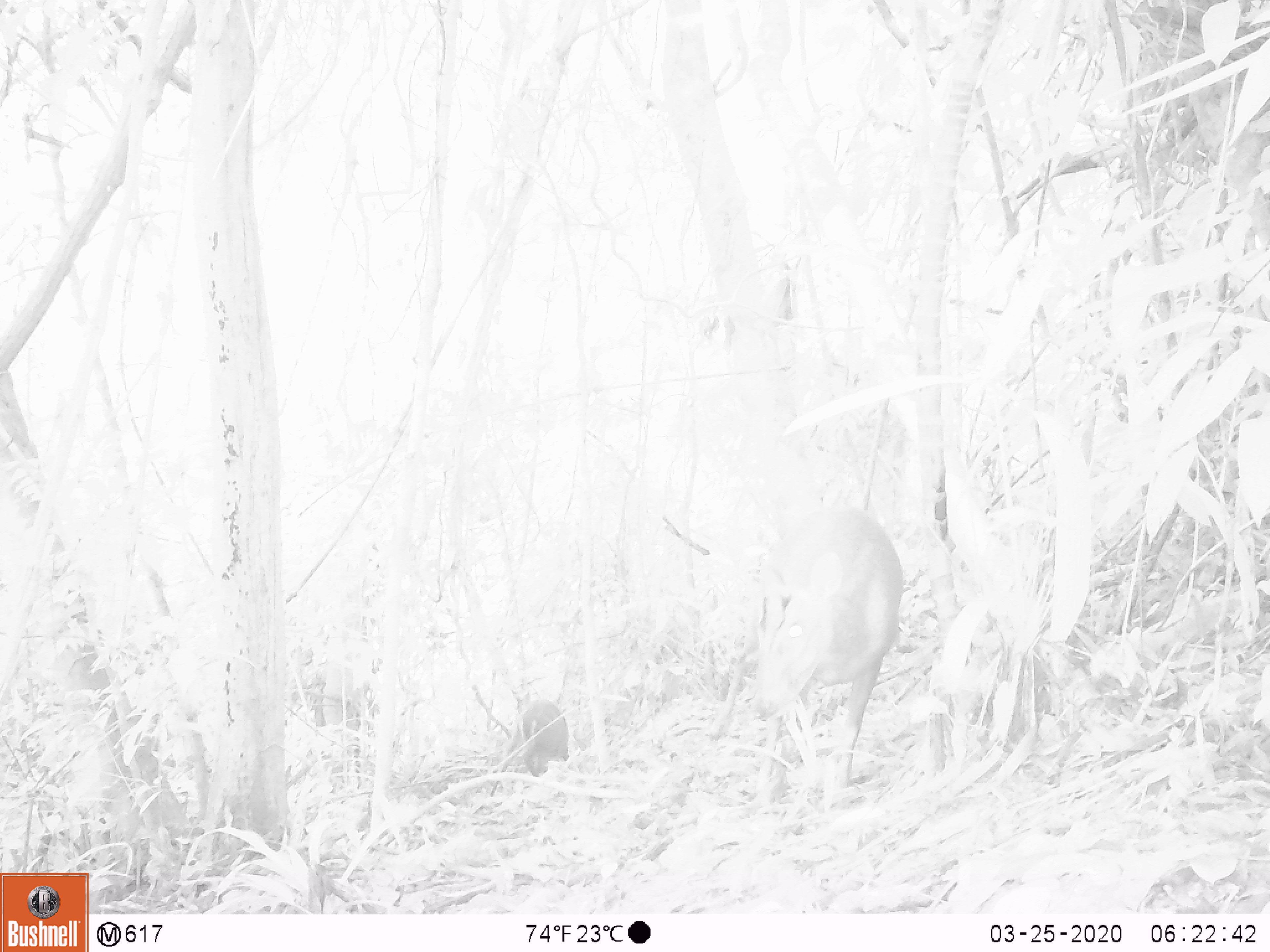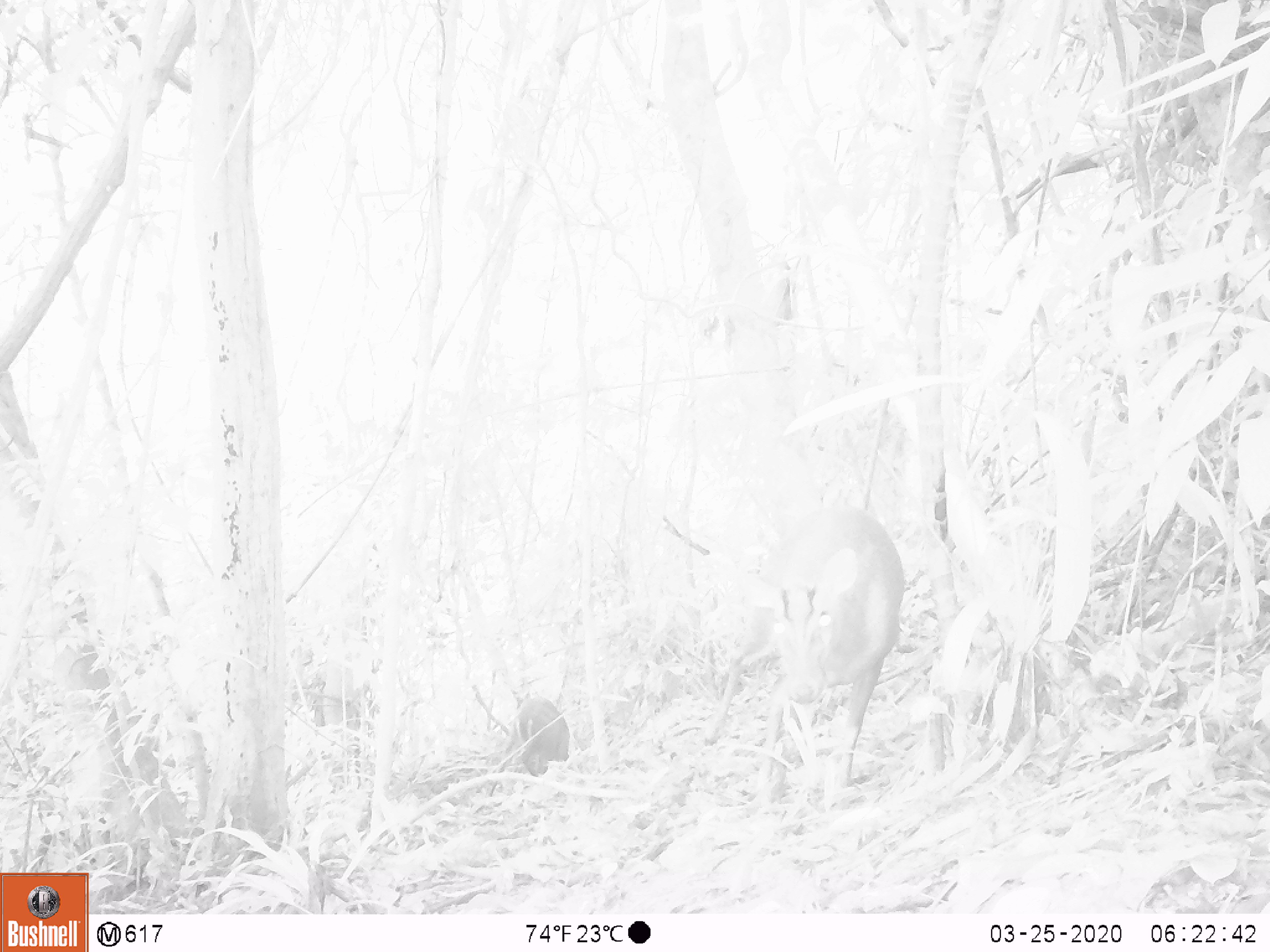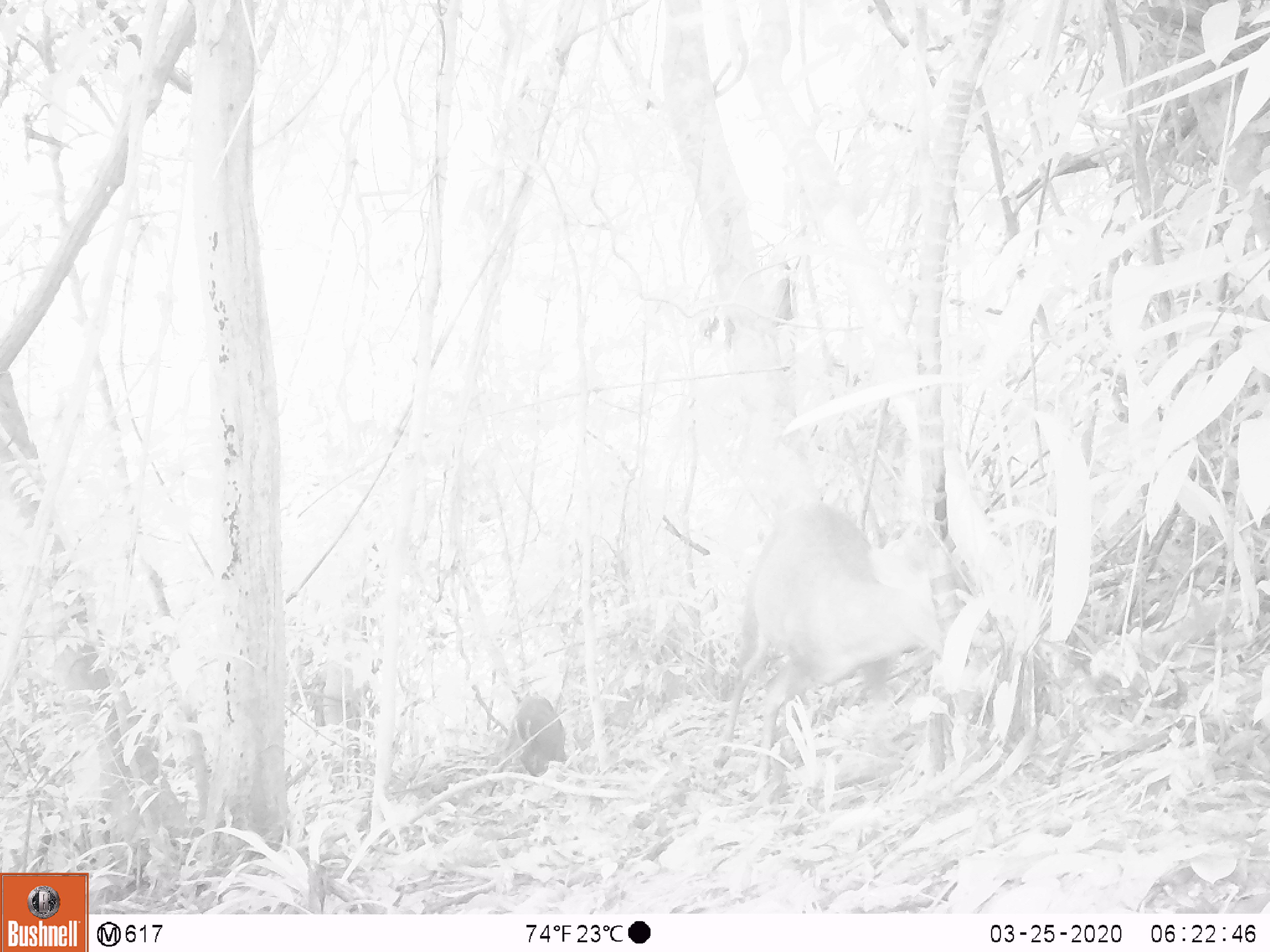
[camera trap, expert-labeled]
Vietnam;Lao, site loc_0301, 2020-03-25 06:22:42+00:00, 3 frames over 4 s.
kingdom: Animalia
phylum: Chordata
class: Mammalia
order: Artiodactyla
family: Cervidae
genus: Muntiacus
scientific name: Muntiacus rooseveltorum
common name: roosevelt's muntjac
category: roosevelts muntjac group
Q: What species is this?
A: Roosevelts muntjac group (roosevelt's muntjac) (Muntiacus rooseveltorum).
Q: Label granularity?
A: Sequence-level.